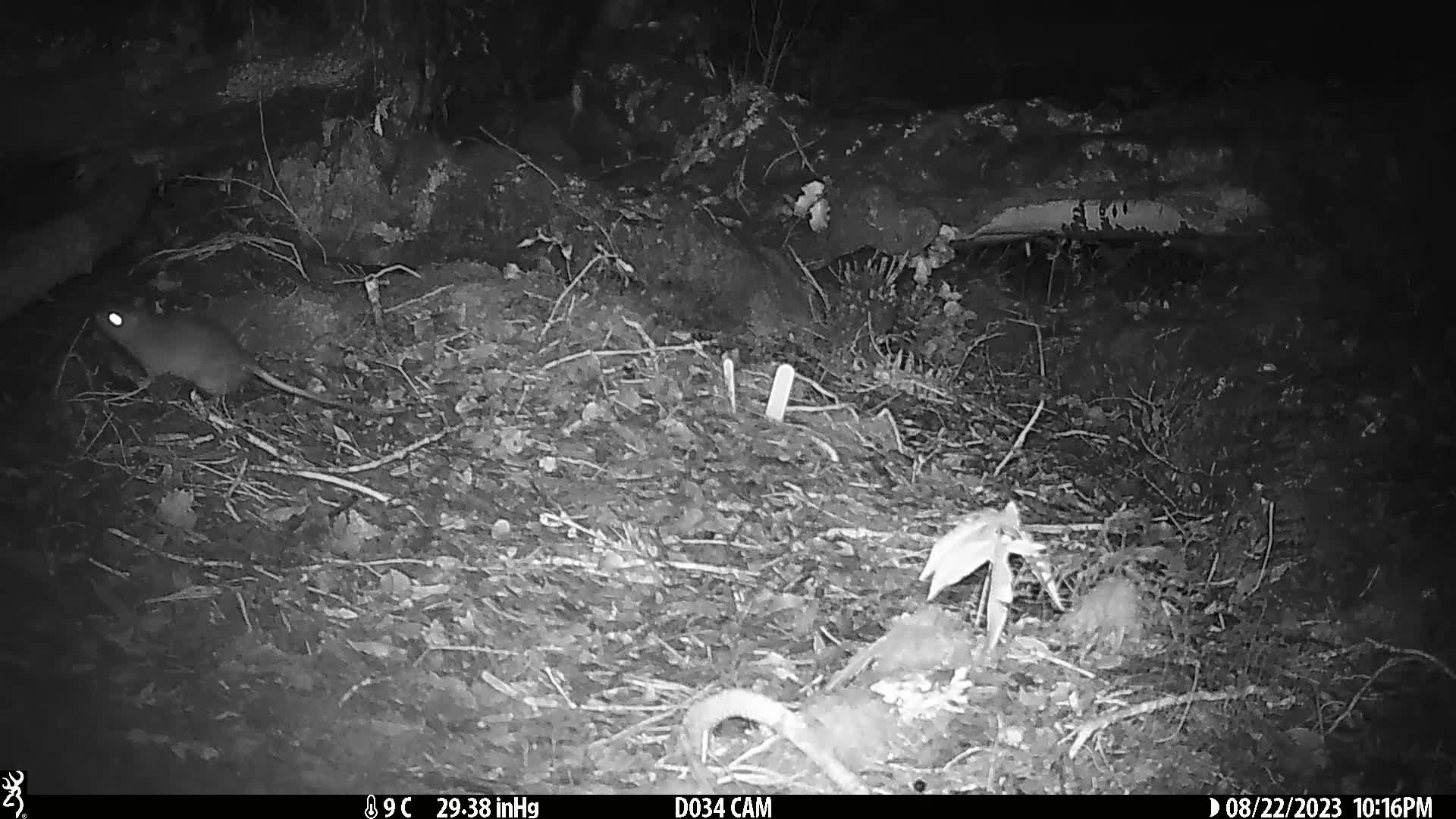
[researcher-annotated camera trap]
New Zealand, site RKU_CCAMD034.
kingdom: Animalia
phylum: Chordata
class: Mammalia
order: Rodentia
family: Muridae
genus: Rattus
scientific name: Rattus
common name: rat